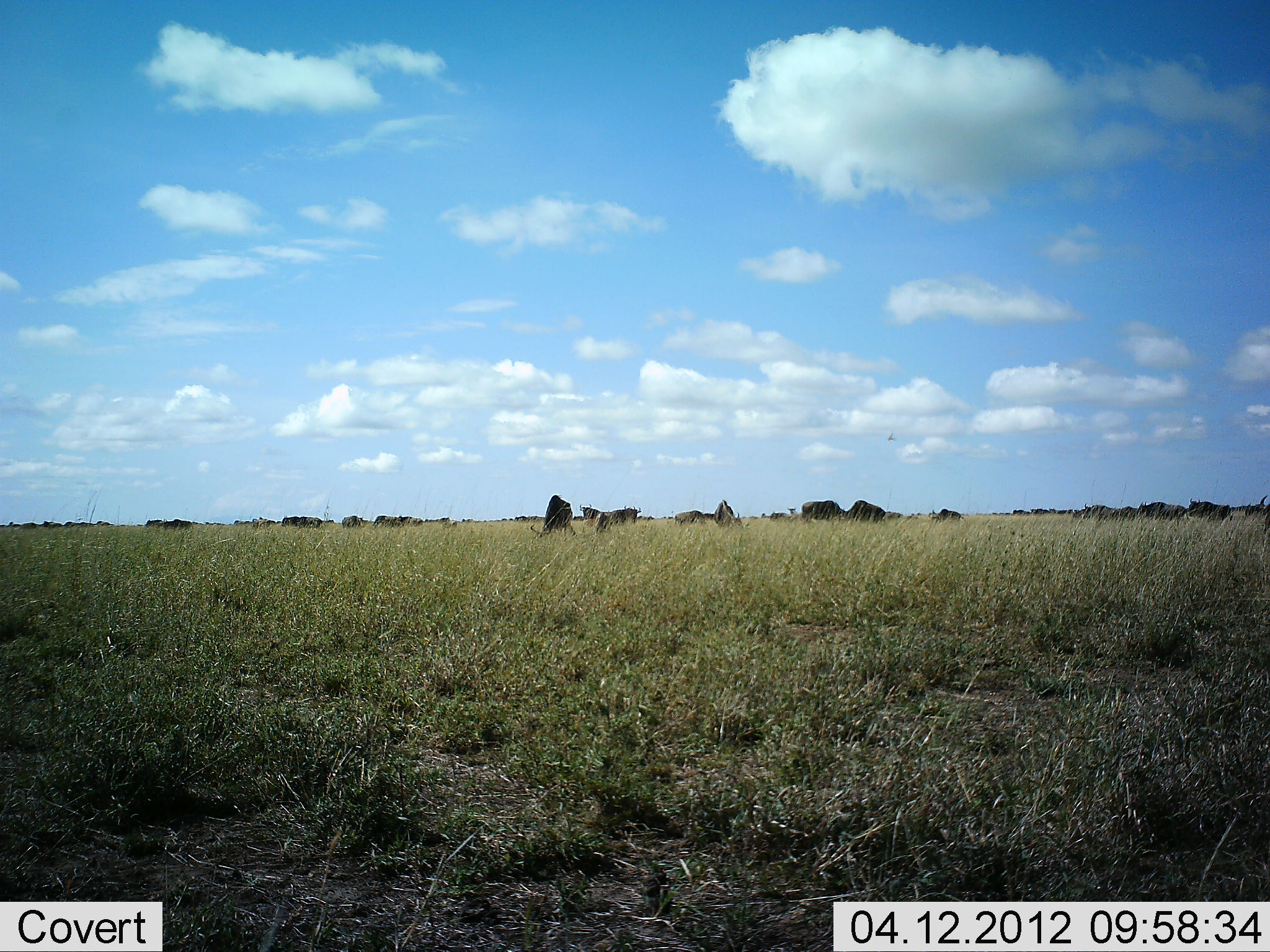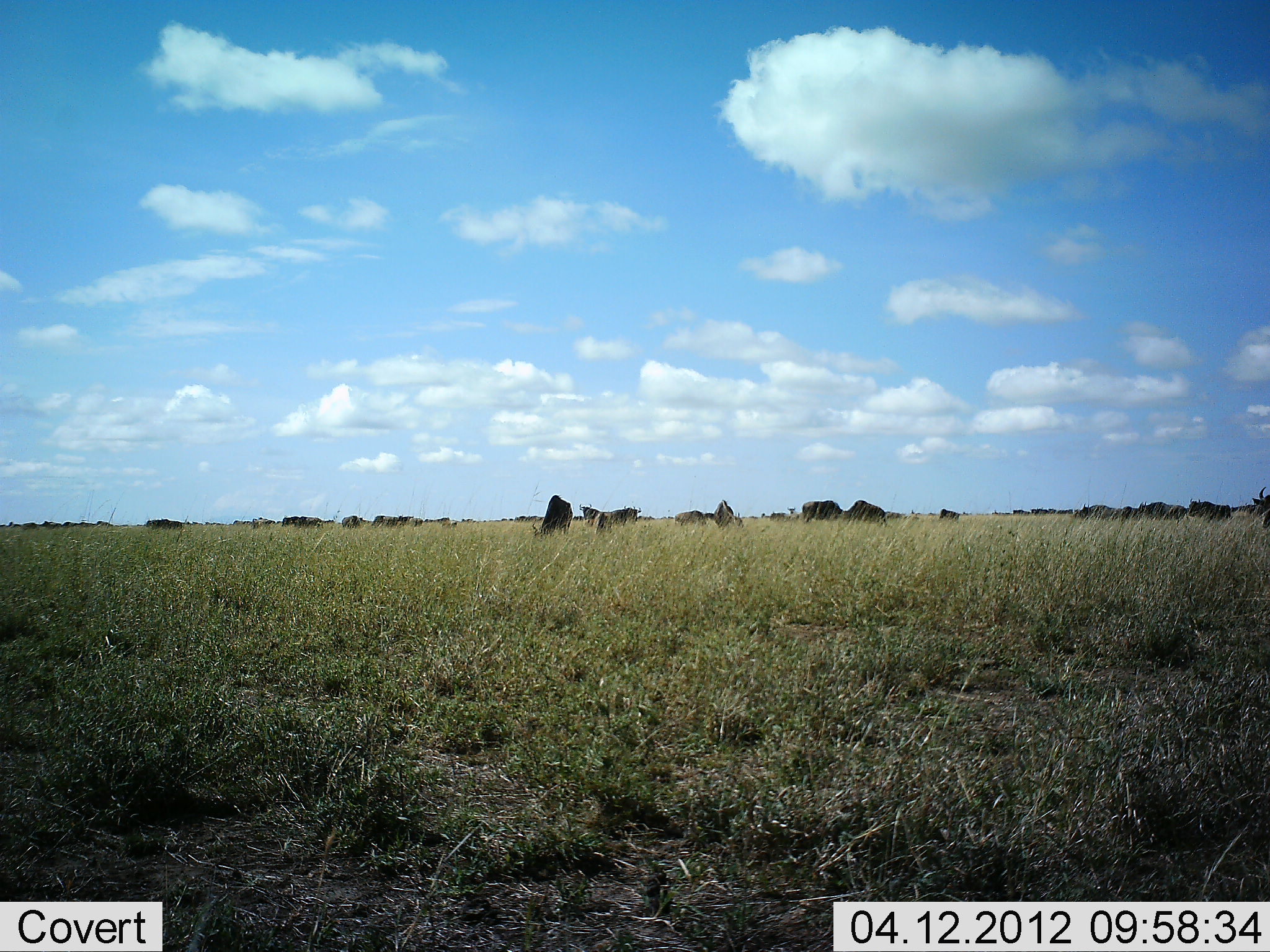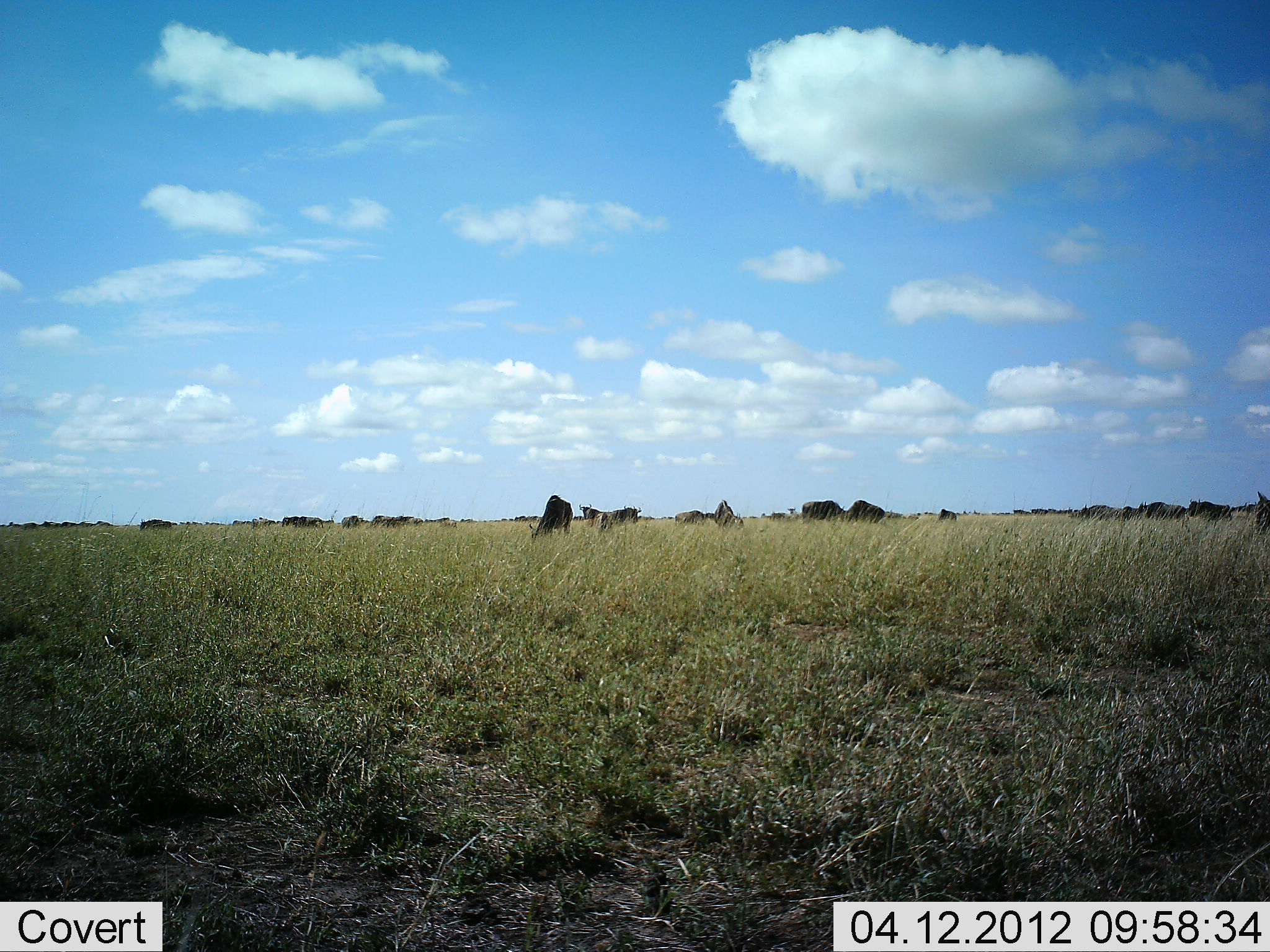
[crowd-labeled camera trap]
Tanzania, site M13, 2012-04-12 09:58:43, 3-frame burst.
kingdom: Animalia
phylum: Chordata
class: Mammalia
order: Artiodactyla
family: Bovidae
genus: Connochaetes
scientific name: Connochaetes taurinus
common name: blue wildebeest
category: wildebeest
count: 11-50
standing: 57%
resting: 0%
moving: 29%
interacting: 0%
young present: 0%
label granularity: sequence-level